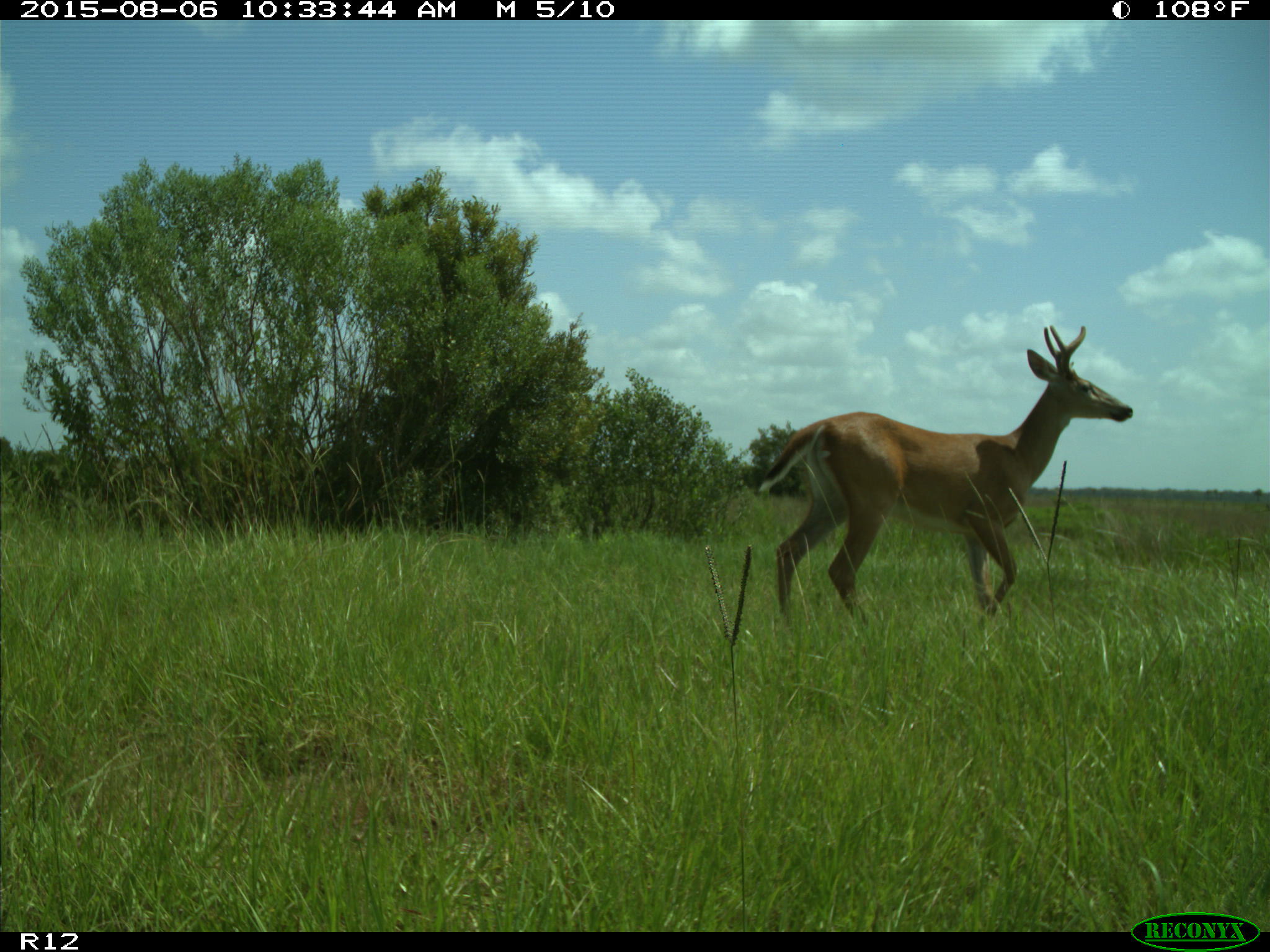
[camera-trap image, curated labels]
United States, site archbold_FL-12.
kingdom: Animalia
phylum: Chordata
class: Mammalia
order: Artiodactyla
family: Cervidae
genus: Odocoileus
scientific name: Odocoileus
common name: deer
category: unidentified deer